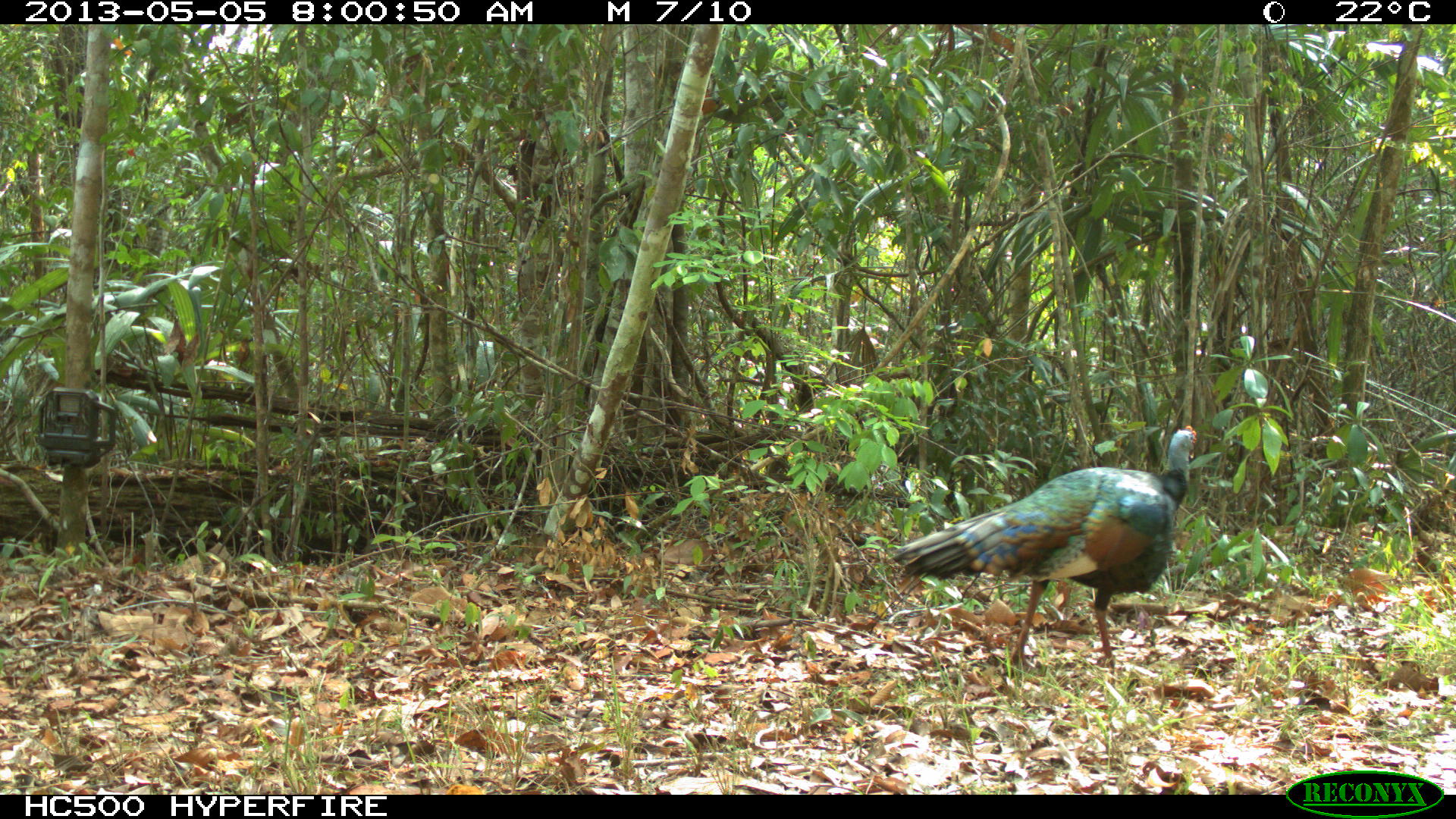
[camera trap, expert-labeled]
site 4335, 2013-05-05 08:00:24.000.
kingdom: Animalia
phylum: Chordata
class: Aves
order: Galliformes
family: Phasianidae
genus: Meleagris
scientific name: Meleagris ocellata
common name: ocellated turkey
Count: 1.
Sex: male.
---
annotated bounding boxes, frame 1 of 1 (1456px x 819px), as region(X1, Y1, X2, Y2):
meleagris ocellata: region(887, 425, 1196, 673)